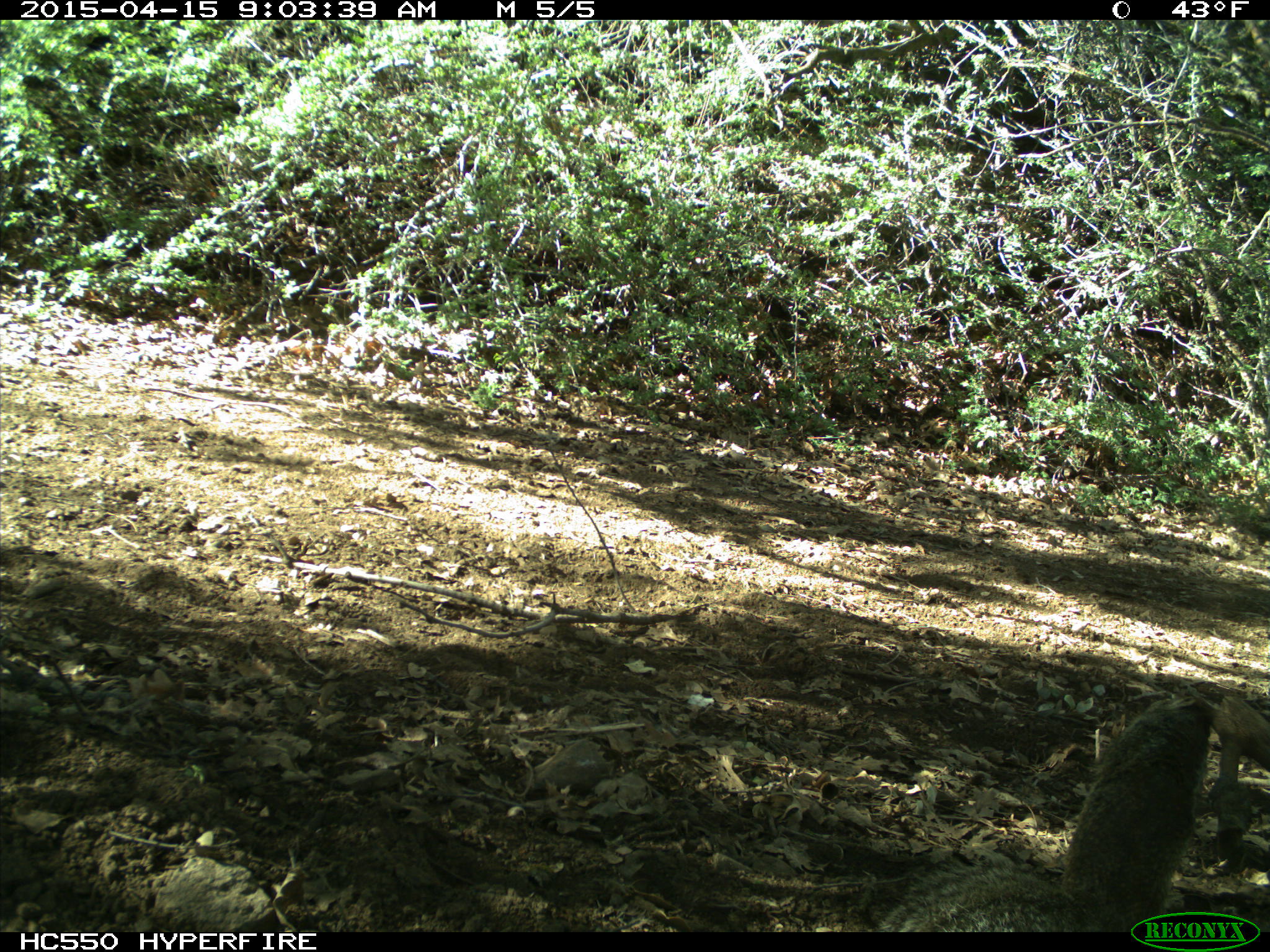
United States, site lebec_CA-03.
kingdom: Animalia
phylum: Chordata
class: Mammalia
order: Rodentia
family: Sciuridae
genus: Otospermophilus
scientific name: Otospermophilus beecheyi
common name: california ground squirrel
Otospermophilus beecheyi (california ground squirrel).